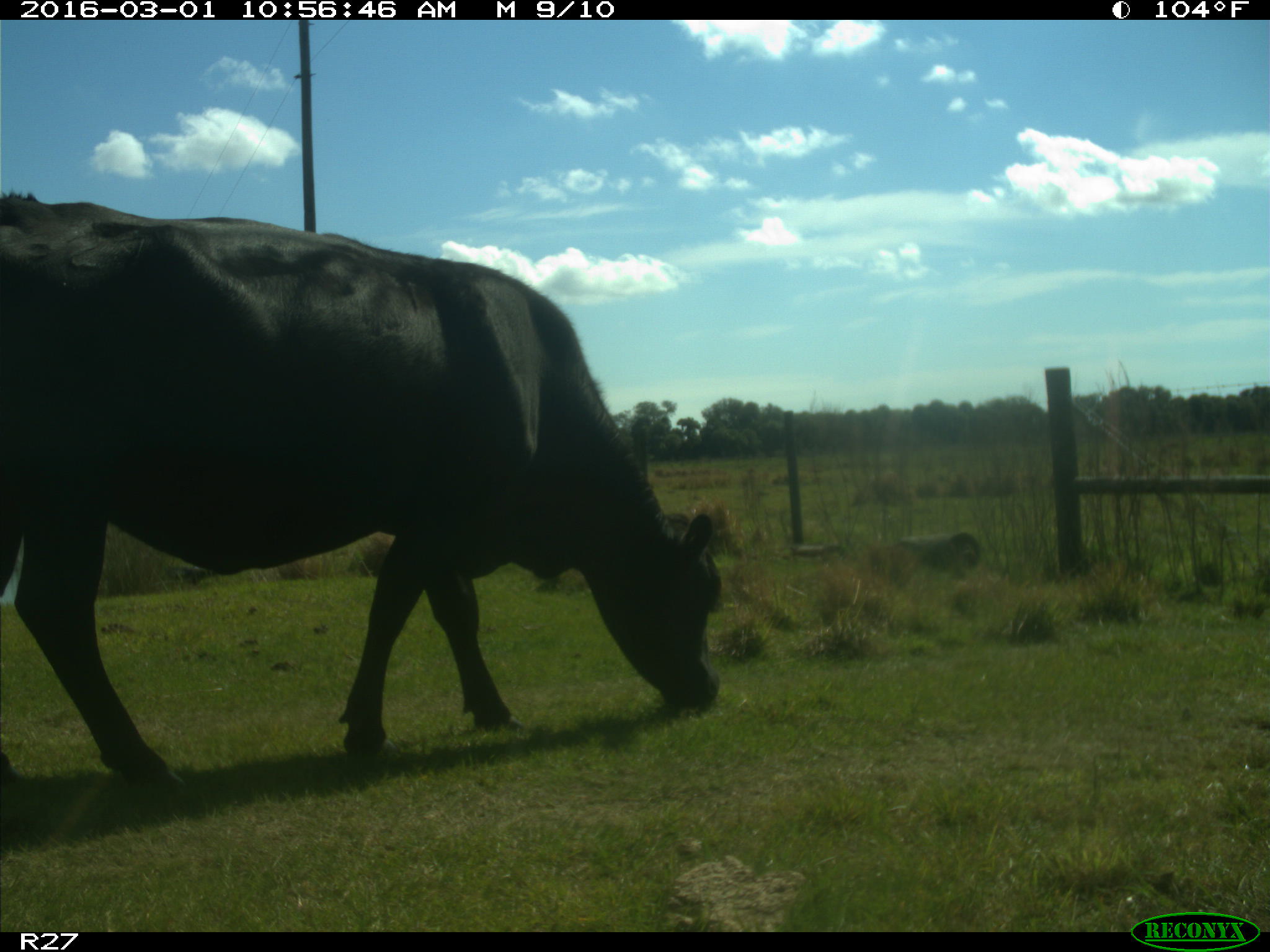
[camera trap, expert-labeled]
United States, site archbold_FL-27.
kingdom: Animalia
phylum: Chordata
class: Mammalia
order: Artiodactyla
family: Bovidae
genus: Bos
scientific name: Bos taurus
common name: domestic cow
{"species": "Bos taurus (domestic cow)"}